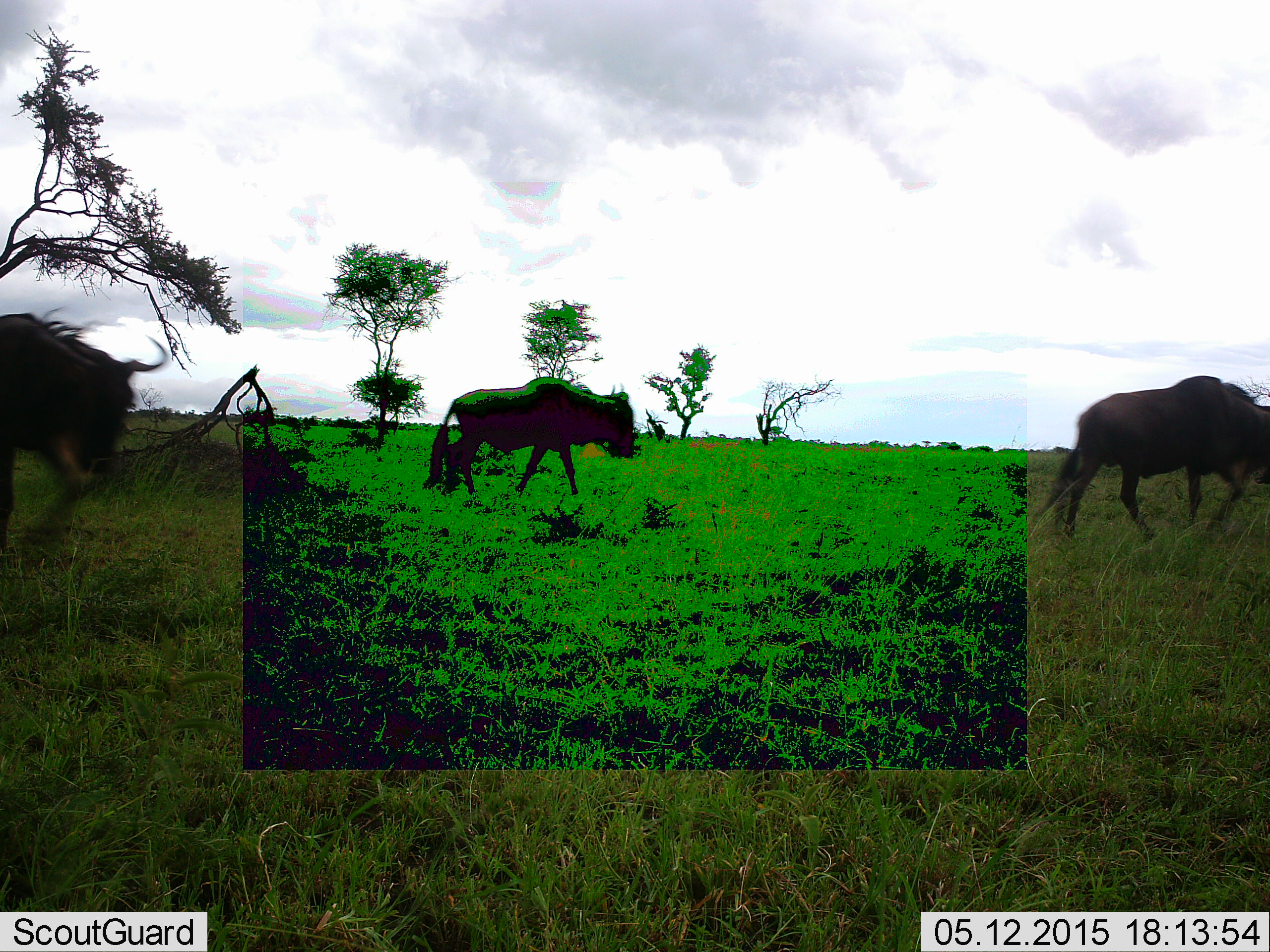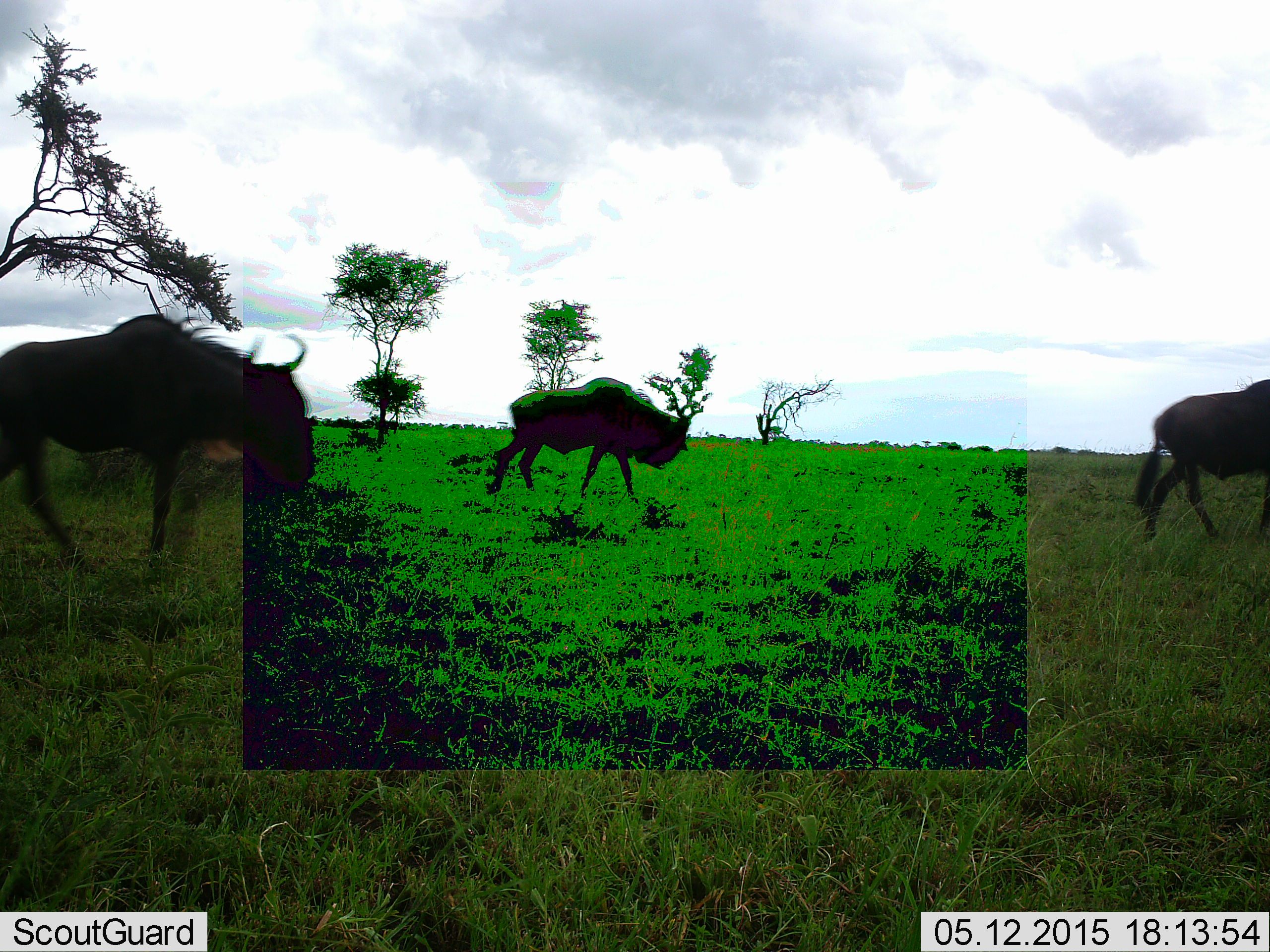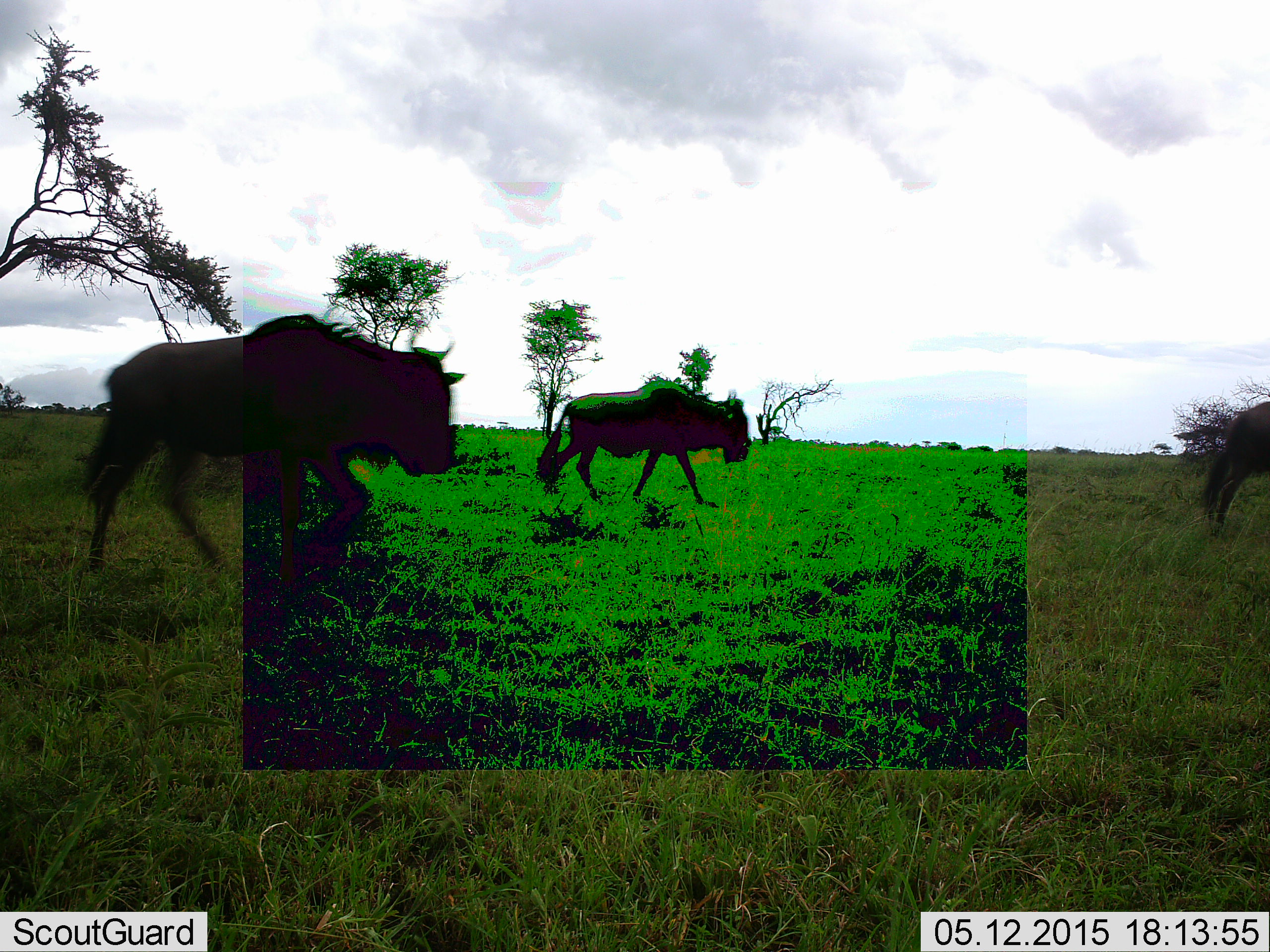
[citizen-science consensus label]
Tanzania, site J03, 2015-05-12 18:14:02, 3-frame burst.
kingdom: Animalia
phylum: Chordata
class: Mammalia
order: Artiodactyla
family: Bovidae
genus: Connochaetes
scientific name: Connochaetes taurinus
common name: blue wildebeest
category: wildebeest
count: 3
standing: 0%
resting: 0%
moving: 100%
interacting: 0%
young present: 0%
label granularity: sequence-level